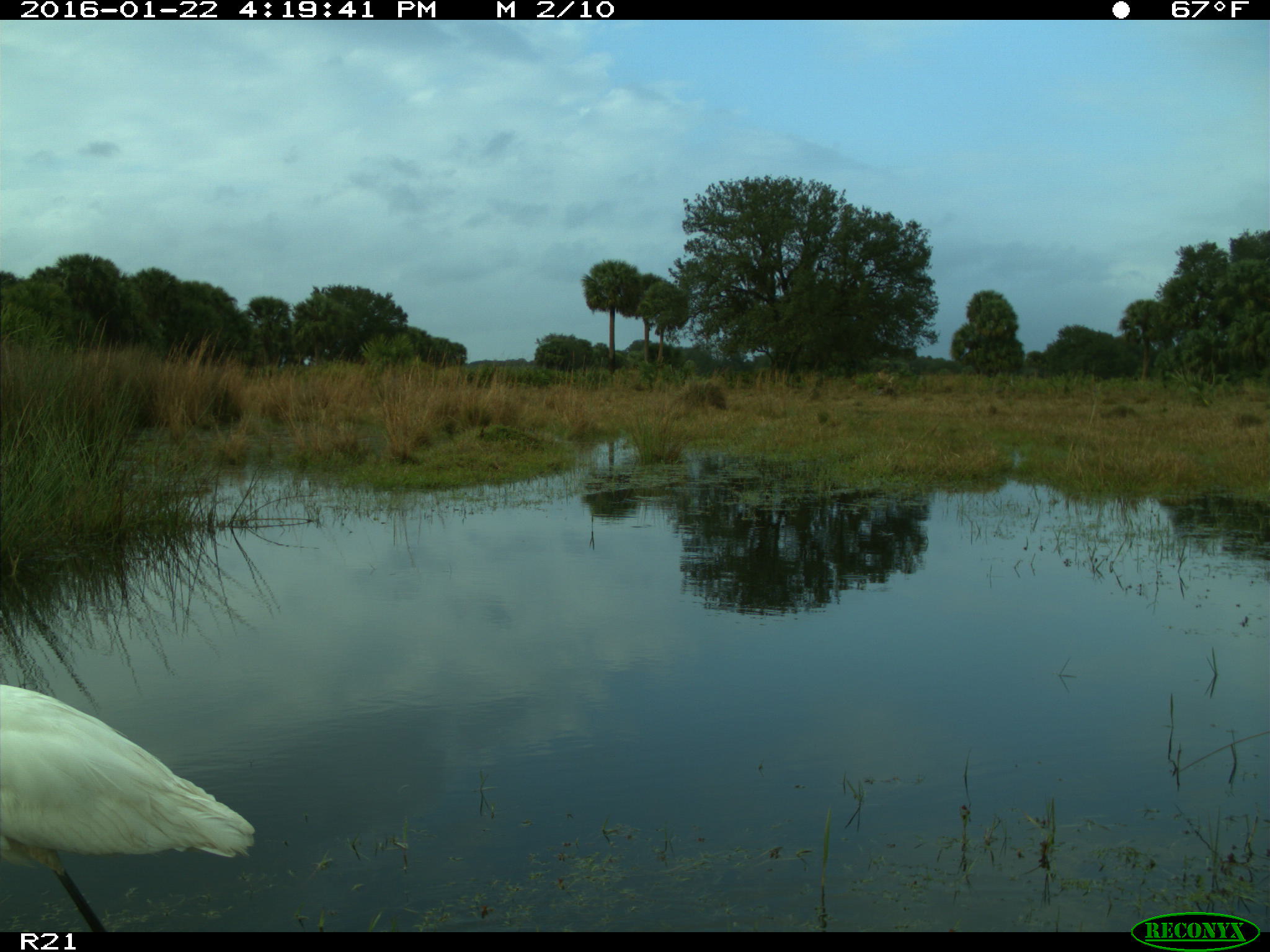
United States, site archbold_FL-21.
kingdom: Animalia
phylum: Chordata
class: Aves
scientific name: Aves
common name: birds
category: unidentified bird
Unidentified bird (birds) (Aves).